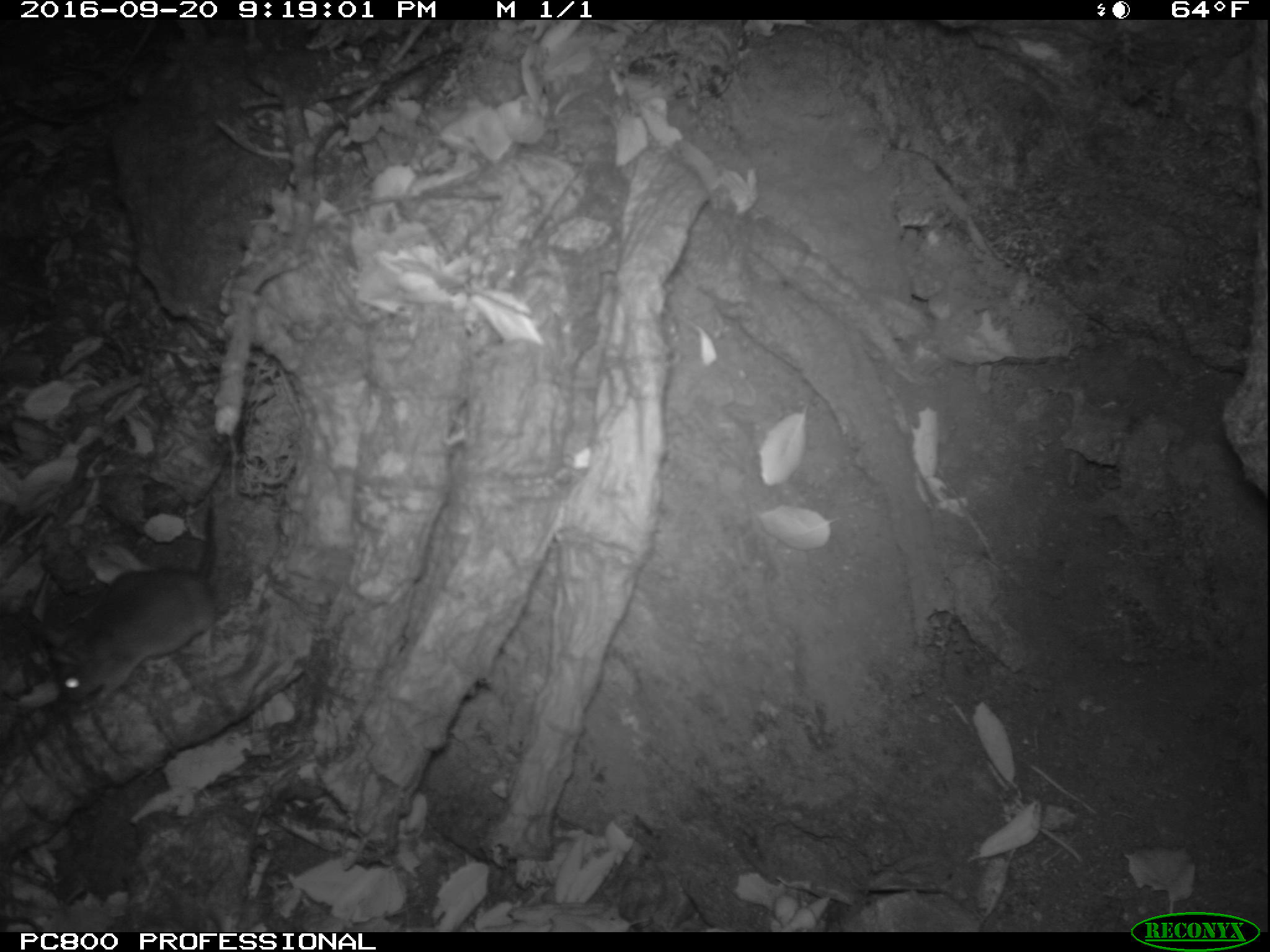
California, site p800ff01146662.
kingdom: Animalia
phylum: Chordata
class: Mammalia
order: Rodentia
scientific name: Rodentia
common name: rodent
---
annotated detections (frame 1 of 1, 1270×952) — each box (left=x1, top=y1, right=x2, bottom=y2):
rodent: (left=53, top=508, right=215, bottom=713)